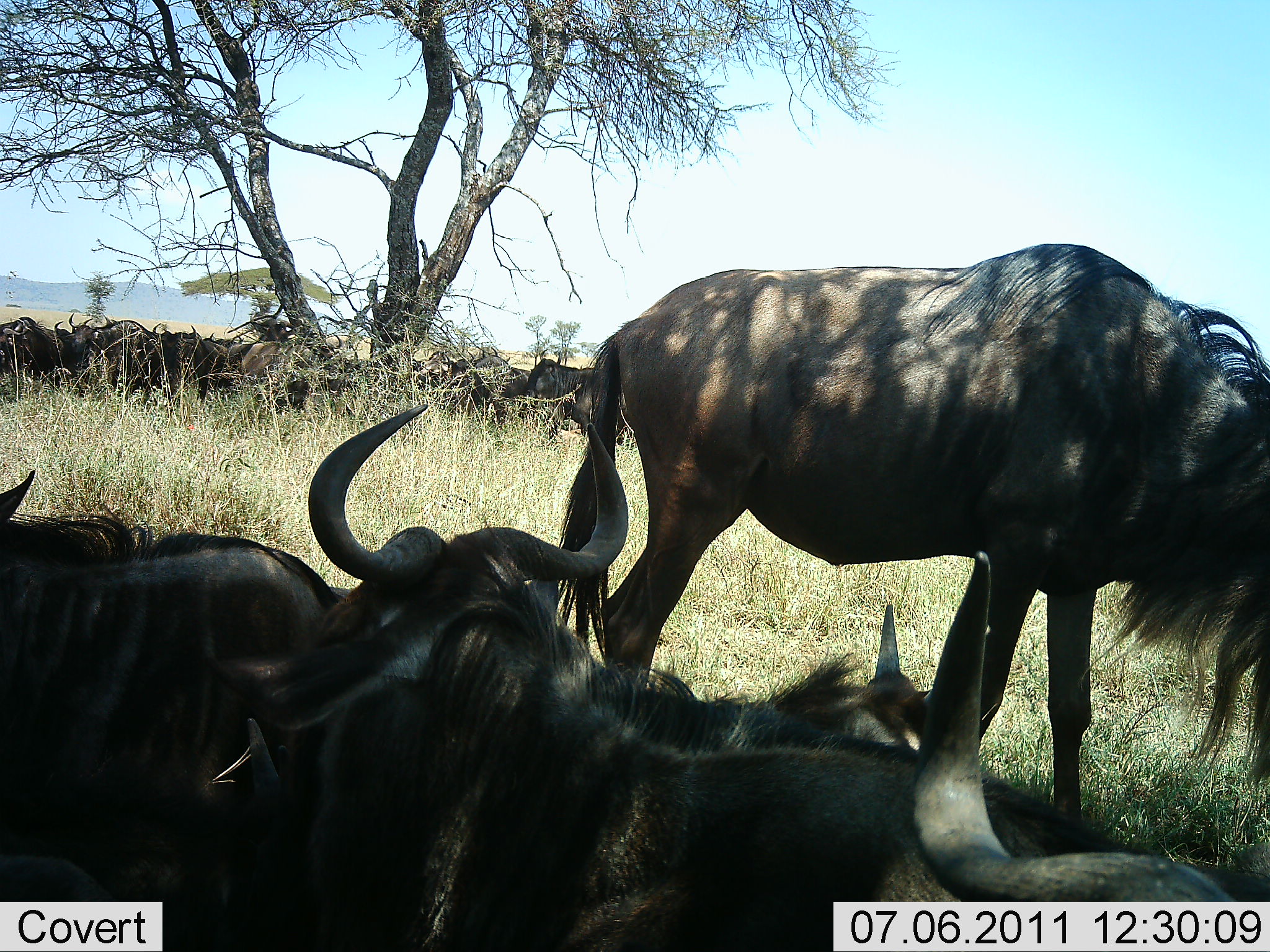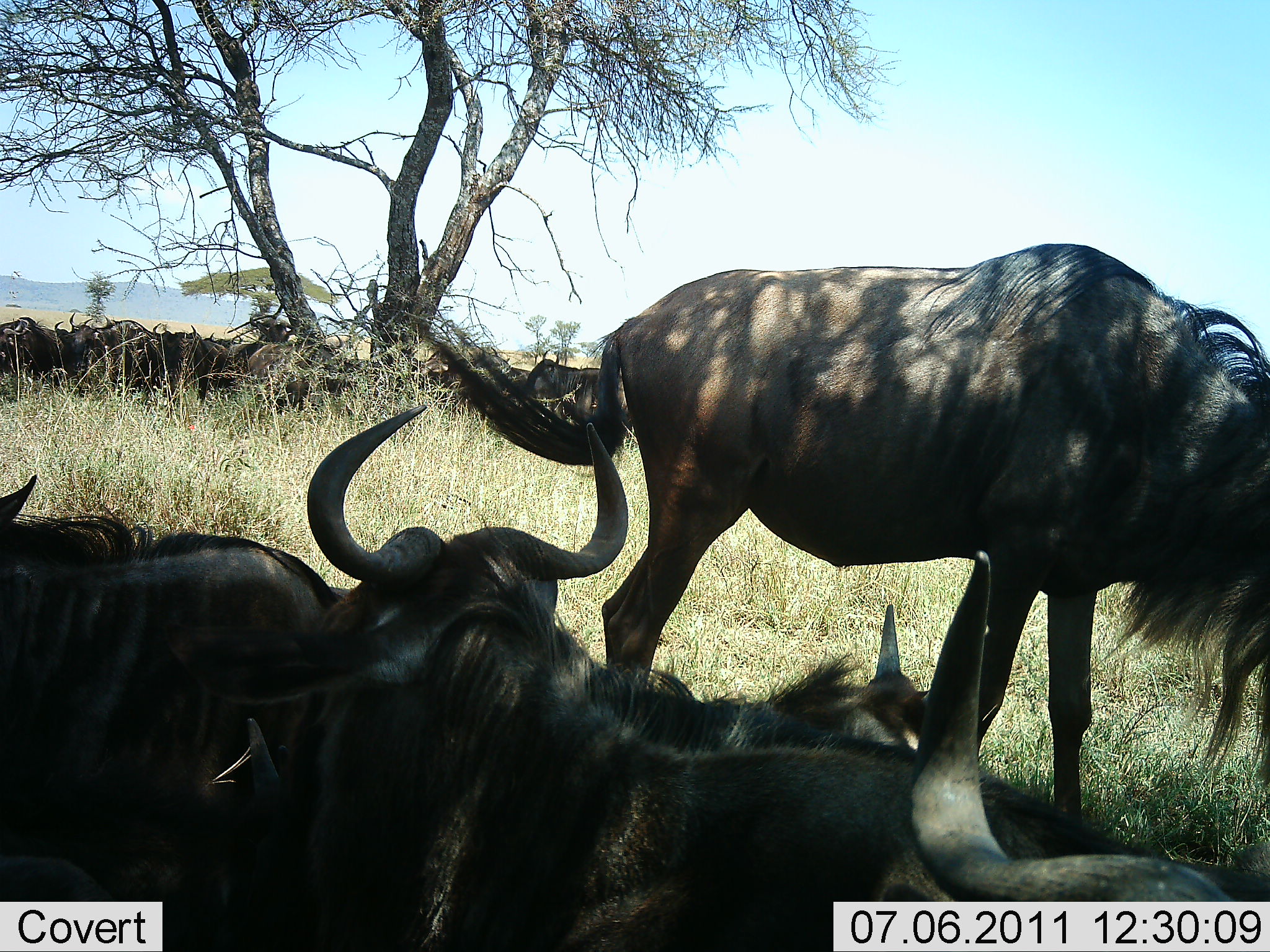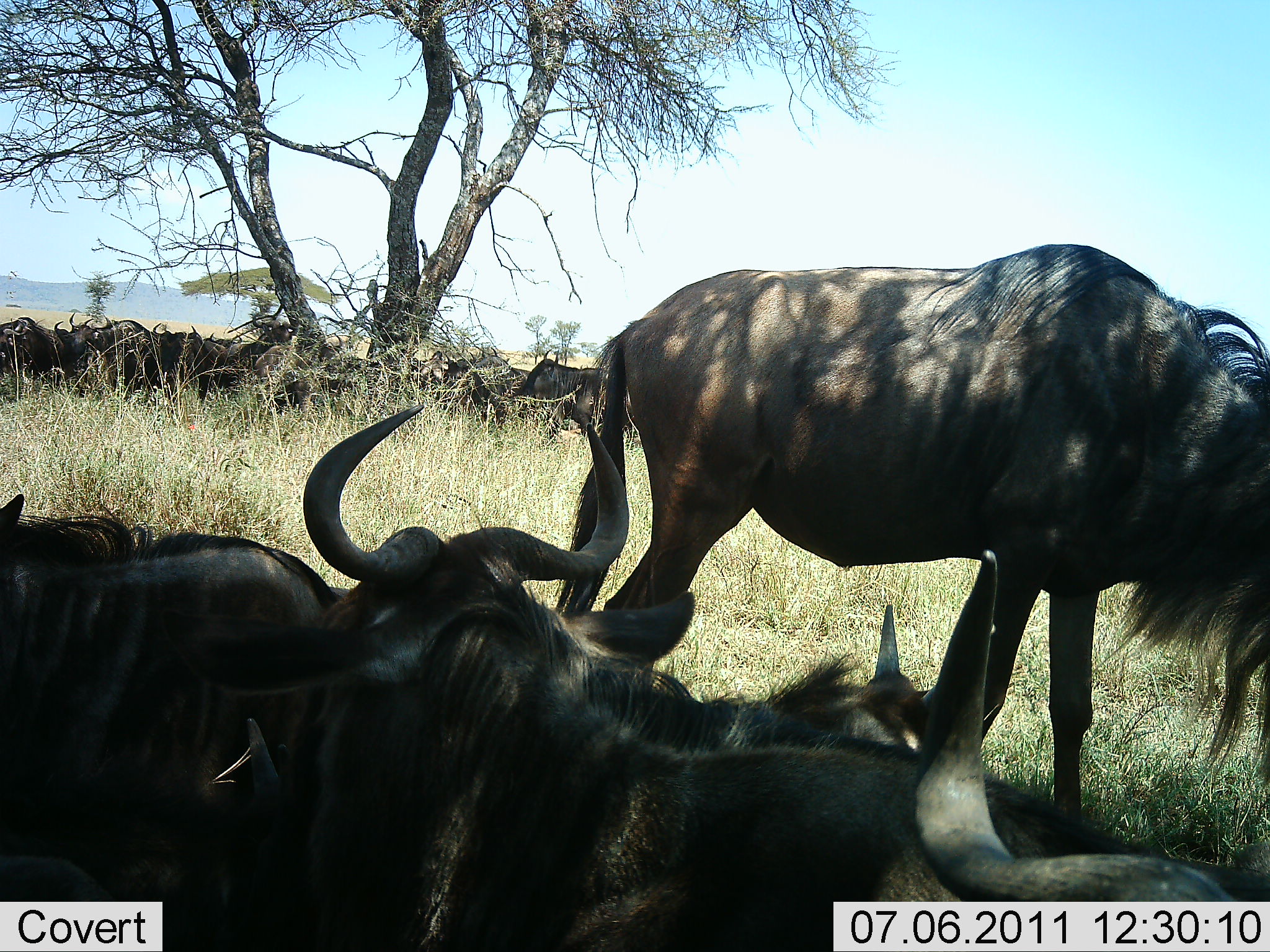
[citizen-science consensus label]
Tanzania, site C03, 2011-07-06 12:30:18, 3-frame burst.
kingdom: Animalia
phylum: Chordata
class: Mammalia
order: Artiodactyla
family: Bovidae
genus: Connochaetes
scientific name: Connochaetes taurinus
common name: blue wildebeest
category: wildebeest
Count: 11-50.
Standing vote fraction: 64%.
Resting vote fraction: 100%.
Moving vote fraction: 9%.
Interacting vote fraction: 9%.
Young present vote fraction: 18%.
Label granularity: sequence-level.